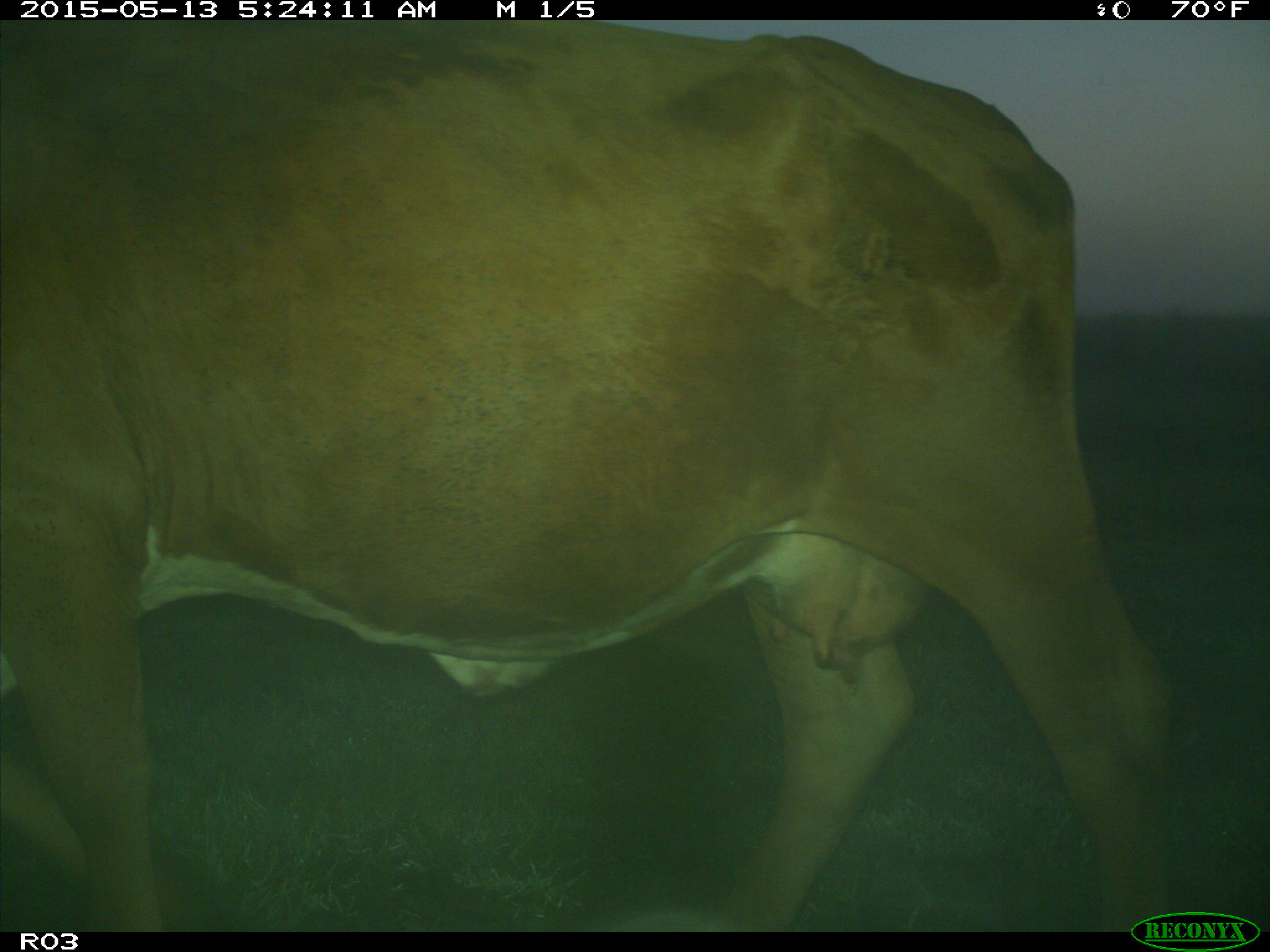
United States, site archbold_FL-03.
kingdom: Animalia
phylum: Chordata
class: Mammalia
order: Artiodactyla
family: Bovidae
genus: Bos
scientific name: Bos taurus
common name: domestic cow